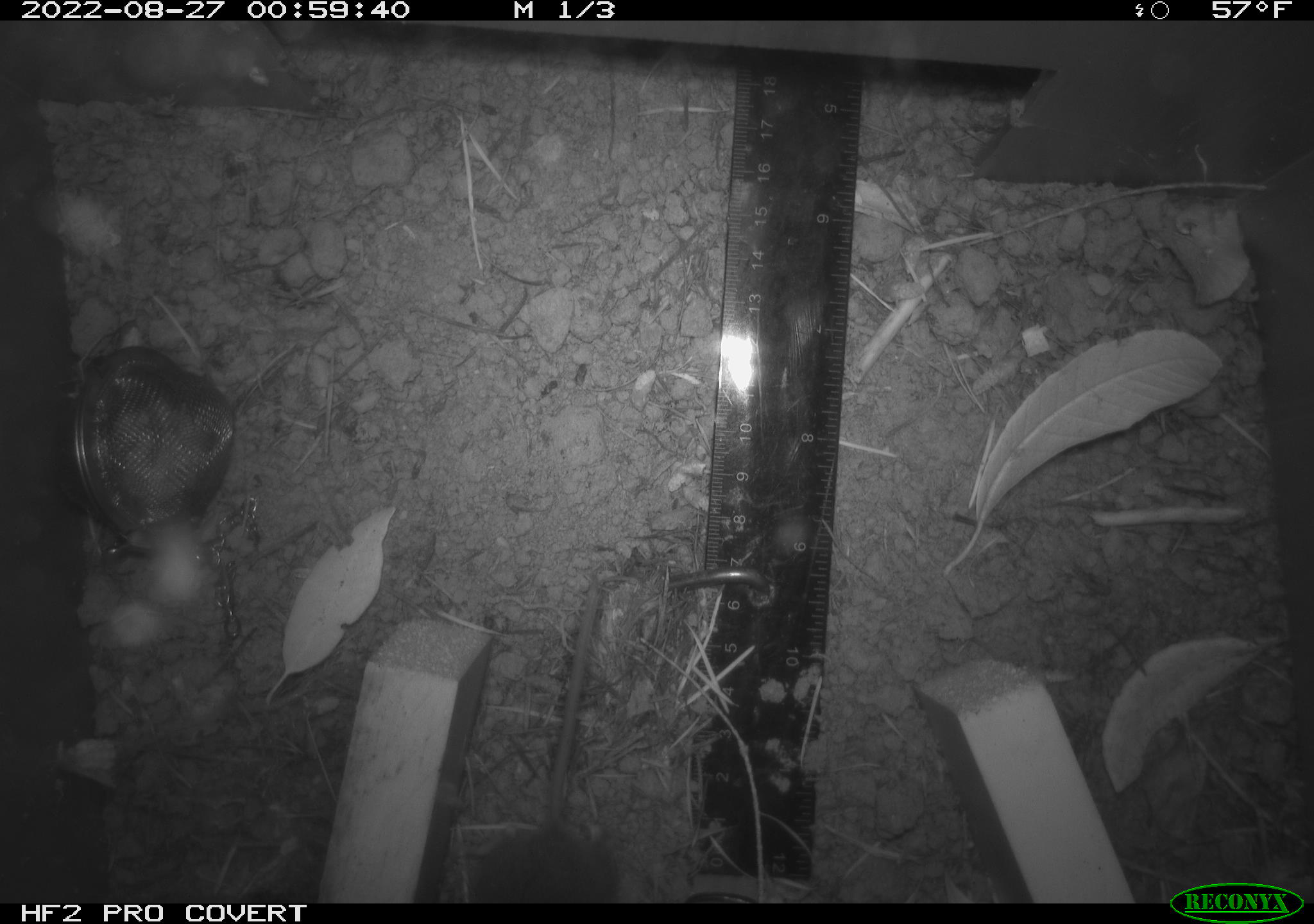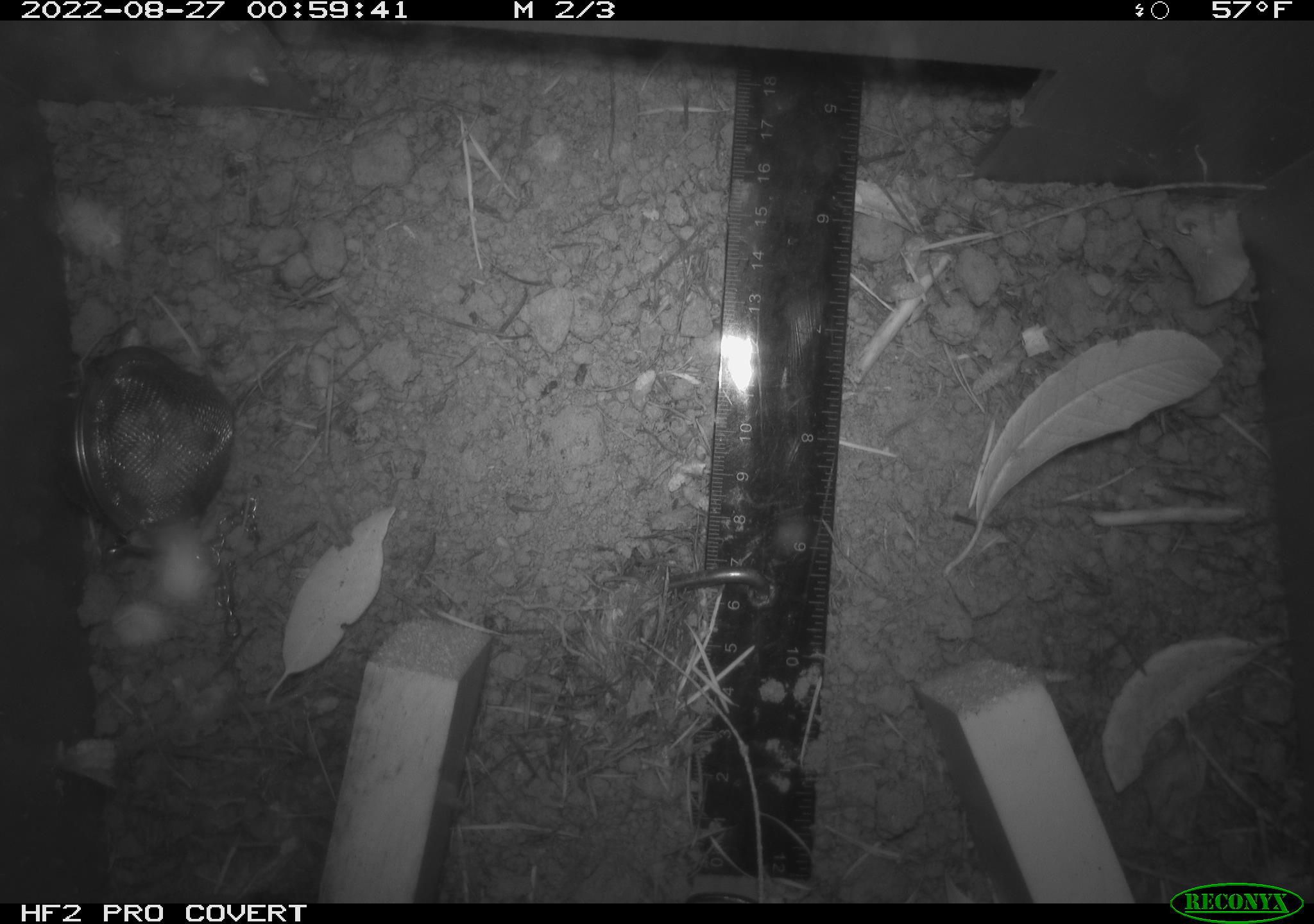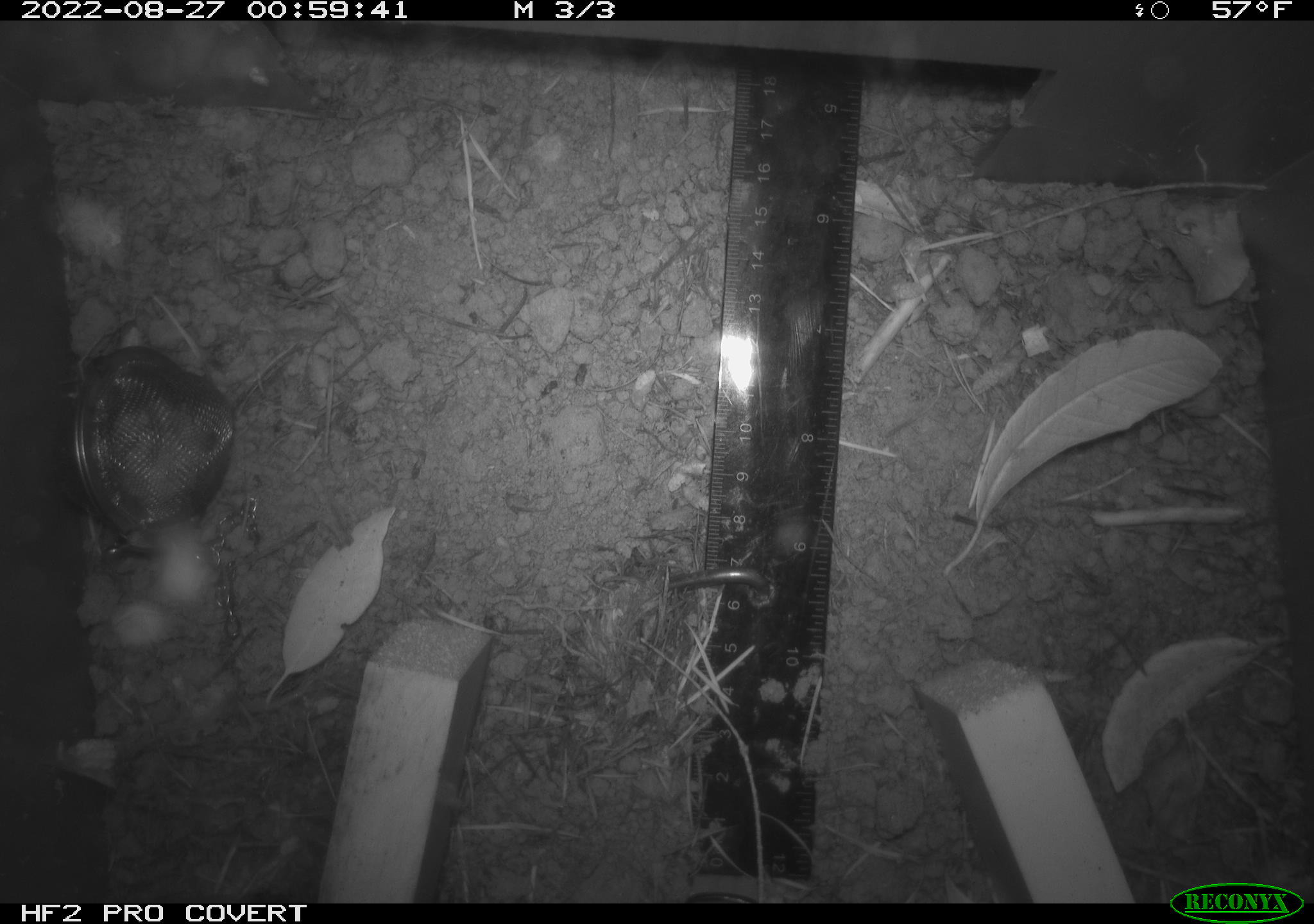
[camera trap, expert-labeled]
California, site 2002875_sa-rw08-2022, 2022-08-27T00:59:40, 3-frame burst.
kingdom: Animalia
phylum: Chordata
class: Mammalia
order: Rodentia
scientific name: Rodentia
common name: mouse species